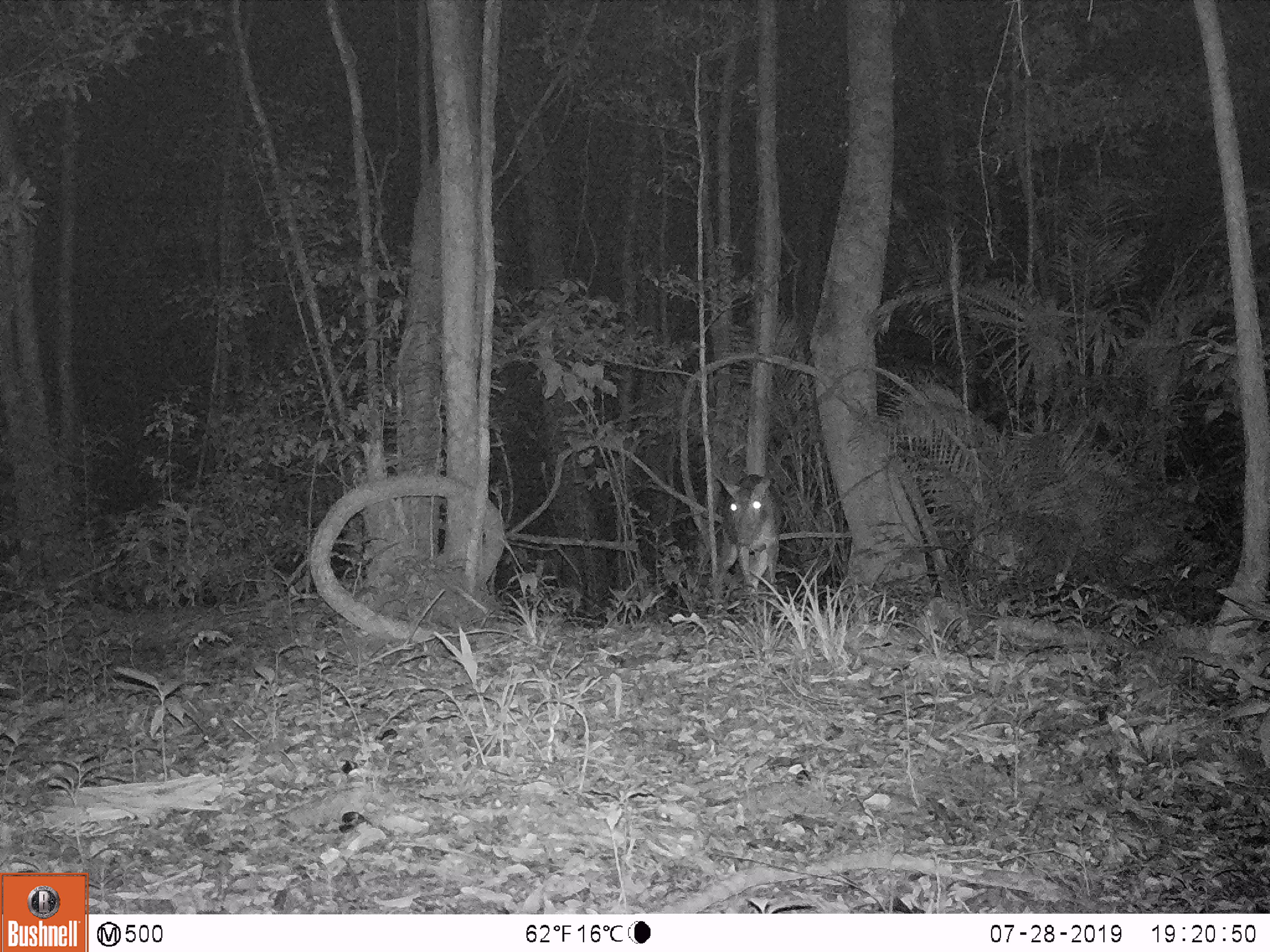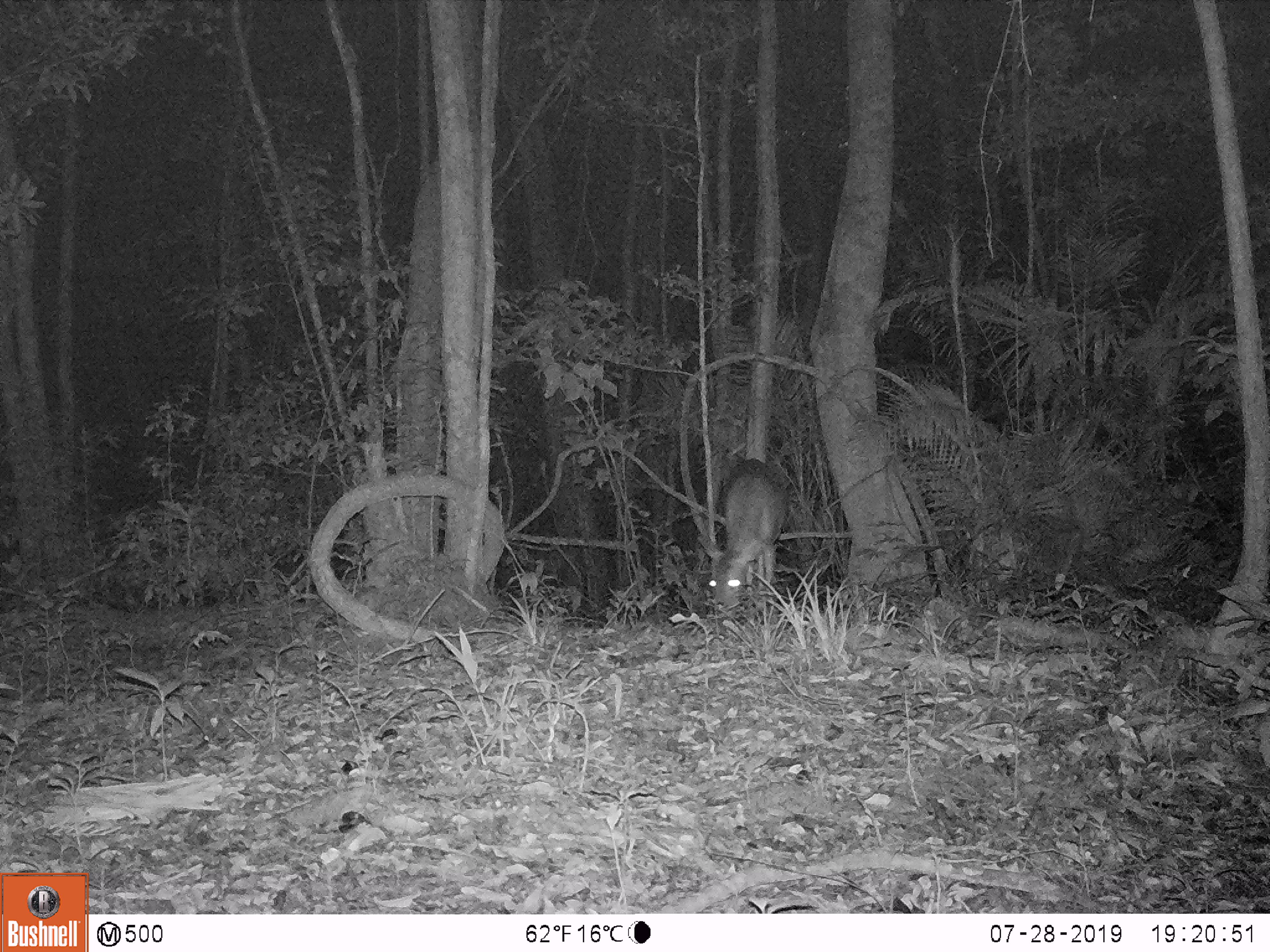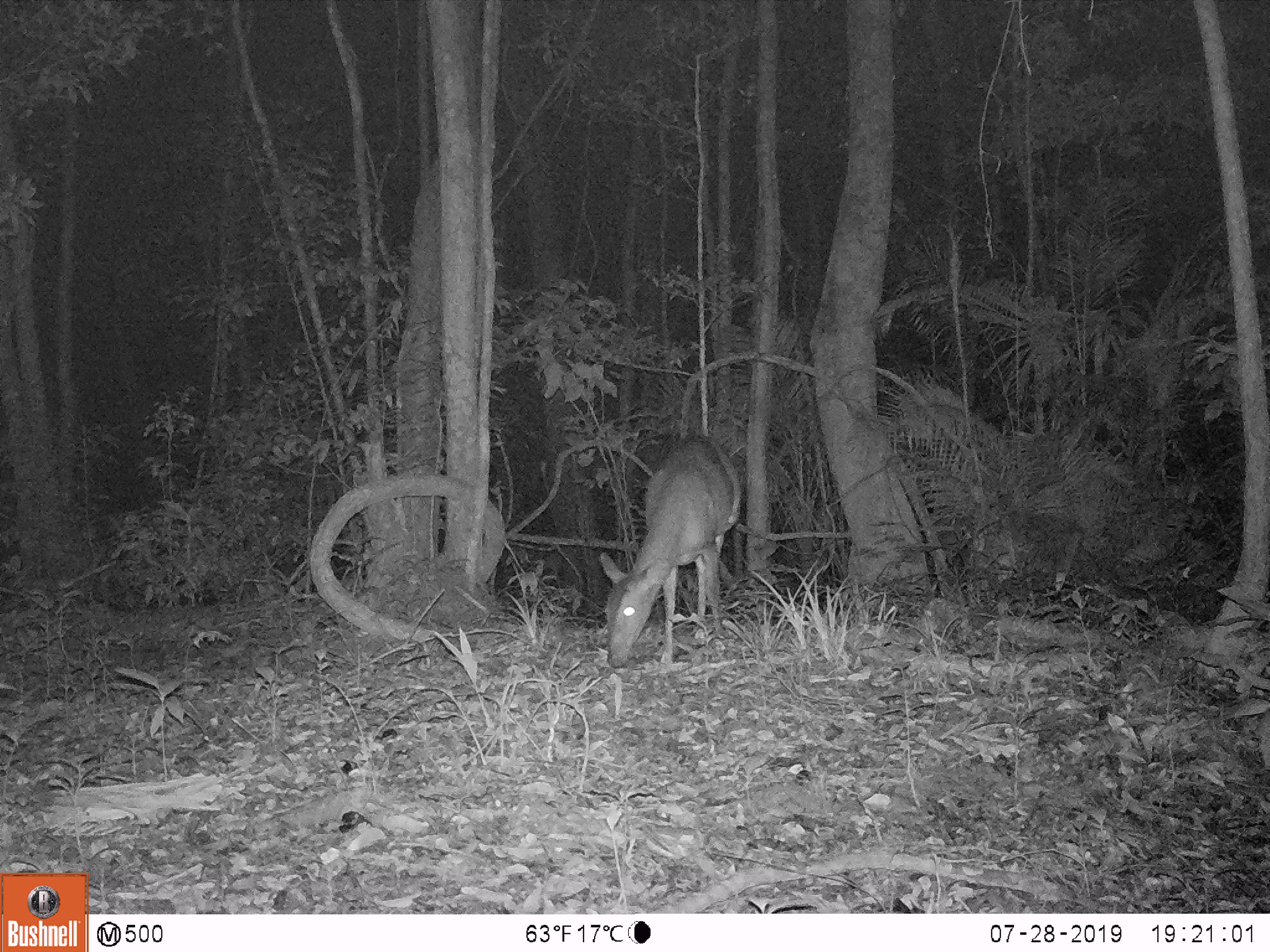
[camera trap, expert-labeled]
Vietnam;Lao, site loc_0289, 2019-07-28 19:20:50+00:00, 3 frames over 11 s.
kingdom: Animalia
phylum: Chordata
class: Mammalia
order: Artiodactyla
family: Cervidae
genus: Muntiacus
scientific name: Muntiacus vuquangensis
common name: large-antlered muntjac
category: large antlered muntjac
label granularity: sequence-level